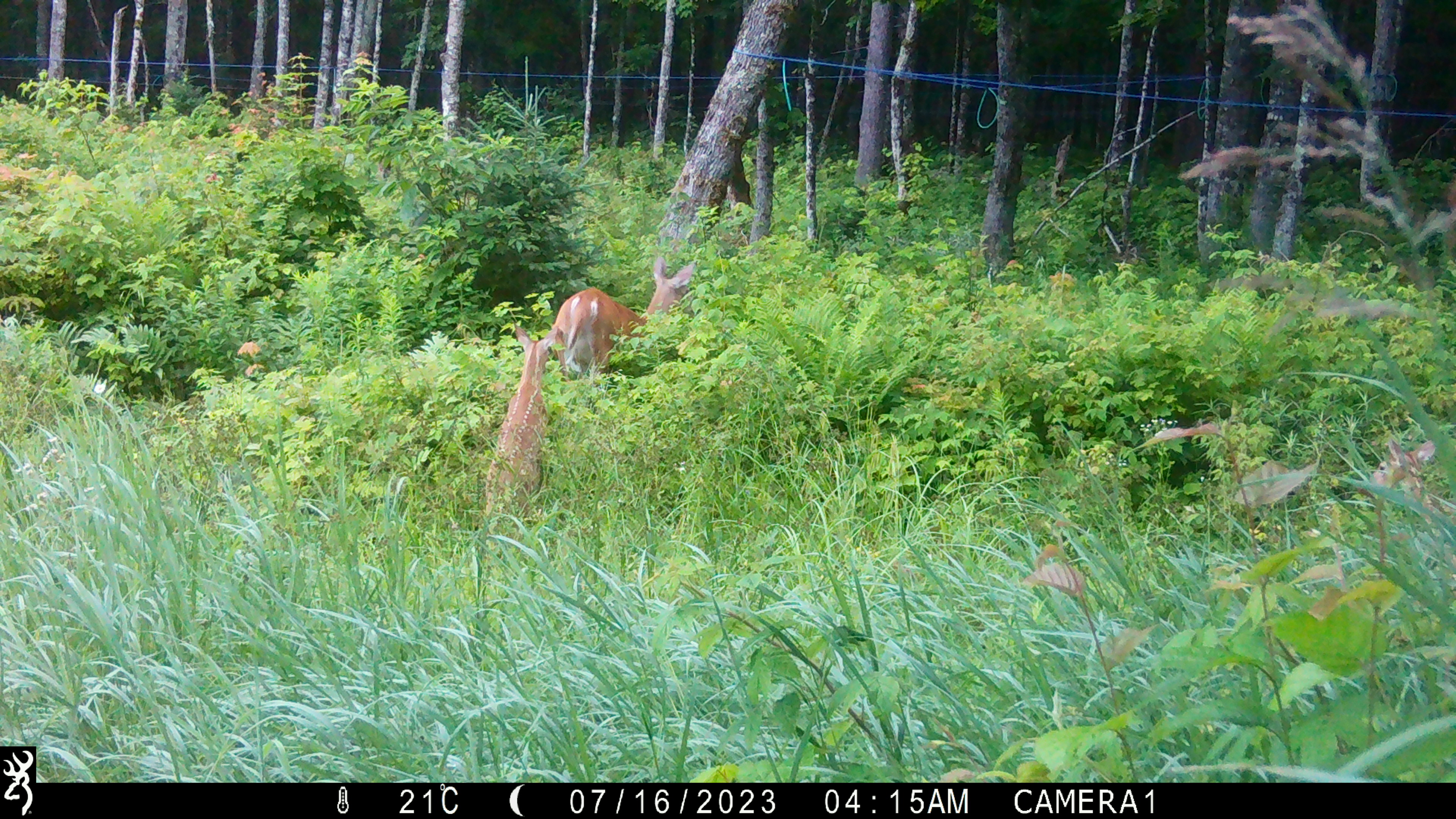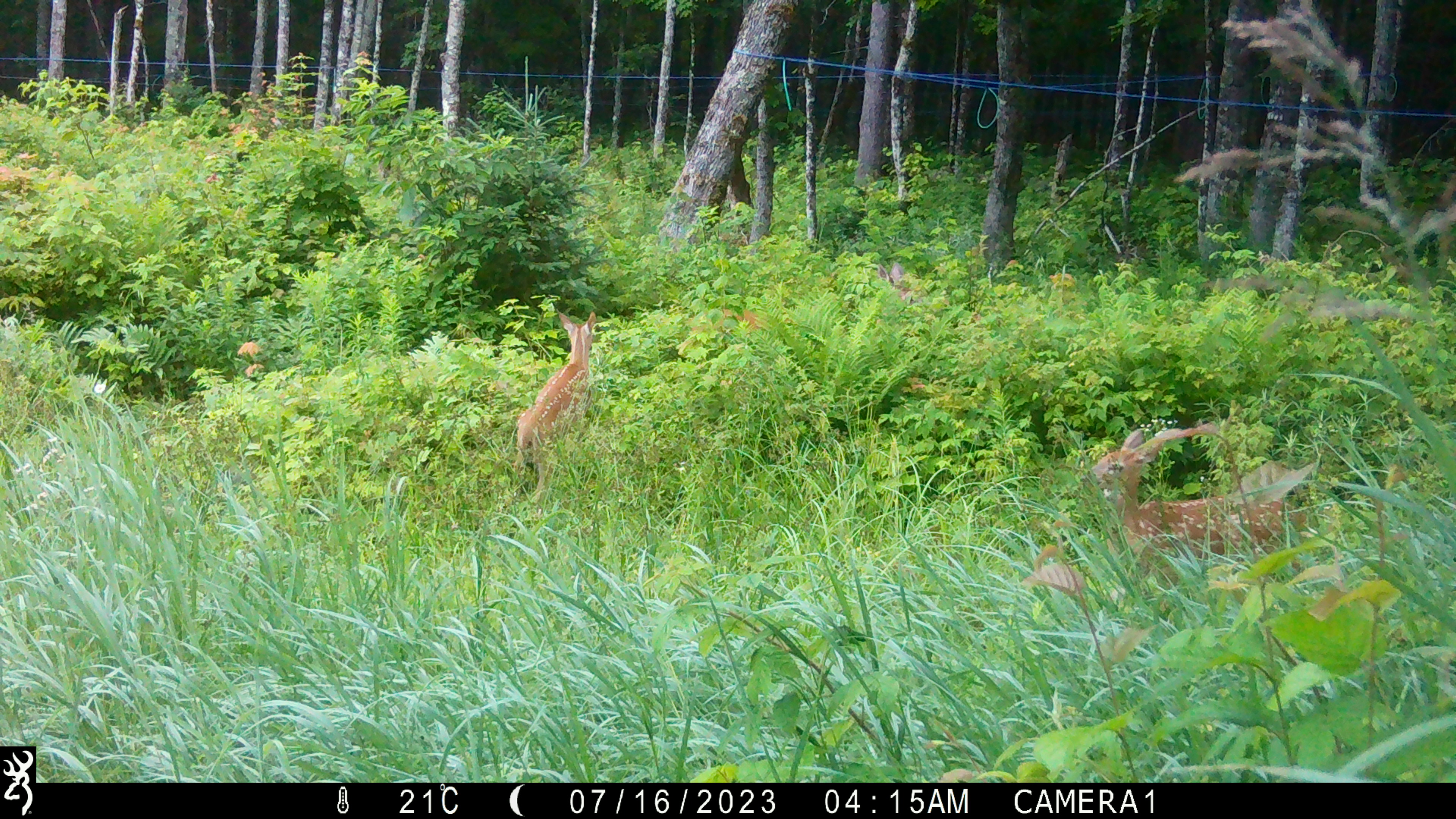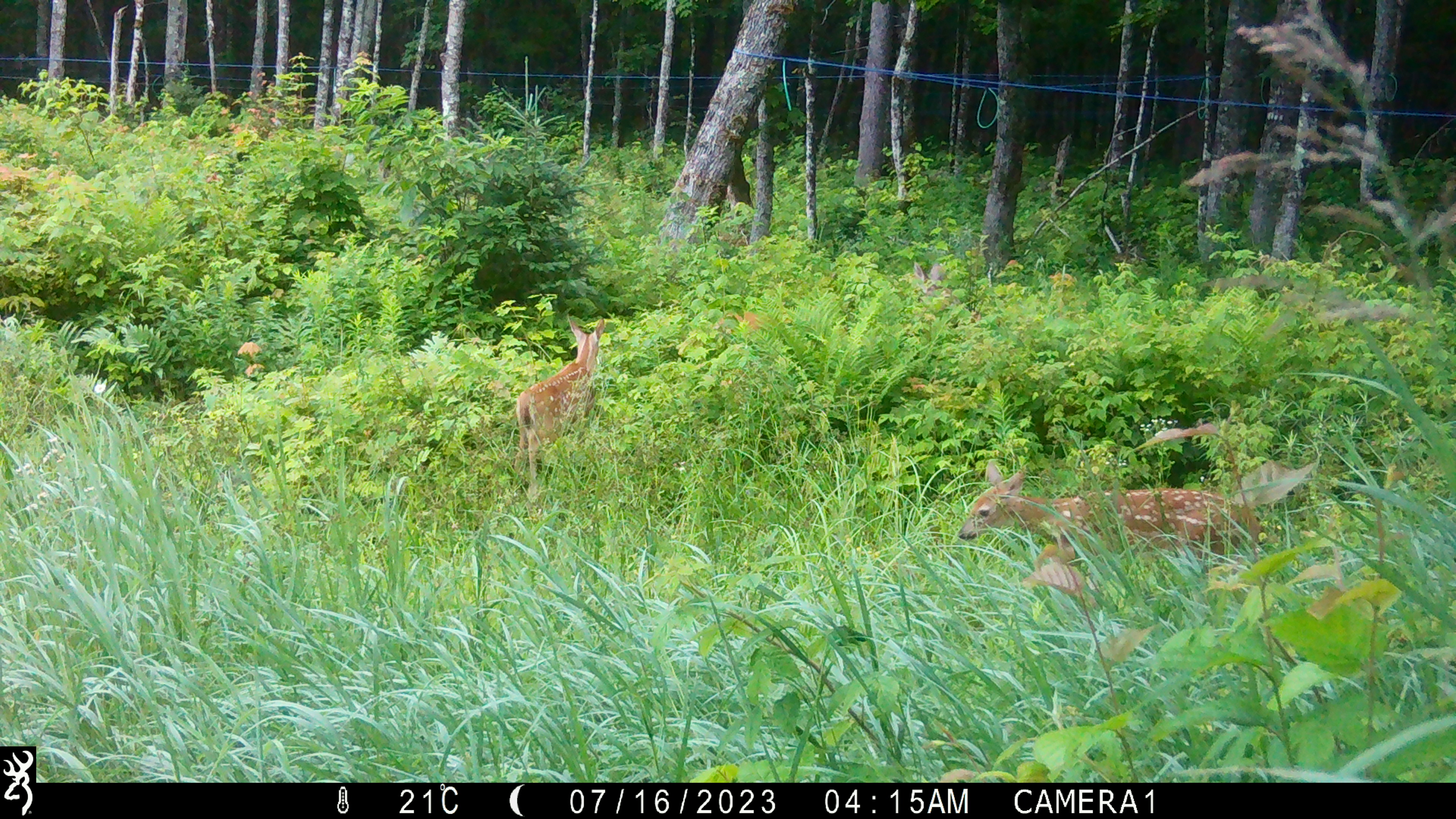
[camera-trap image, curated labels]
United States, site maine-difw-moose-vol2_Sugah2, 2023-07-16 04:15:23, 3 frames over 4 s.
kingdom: Animalia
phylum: Chordata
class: Mammalia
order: Artiodactyla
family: Cervidae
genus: Odocoileus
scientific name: Odocoileus virginianus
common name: white-tailed deer